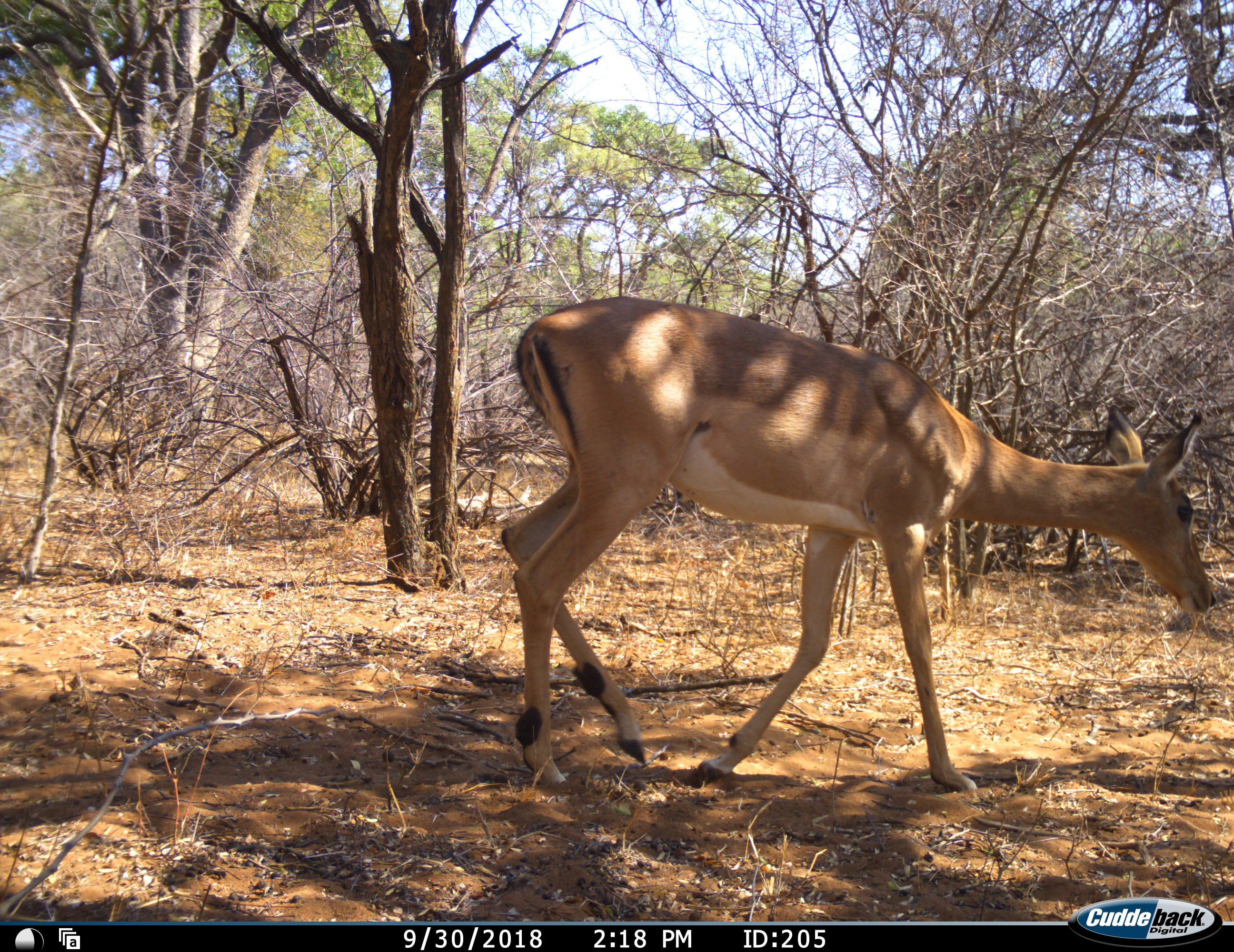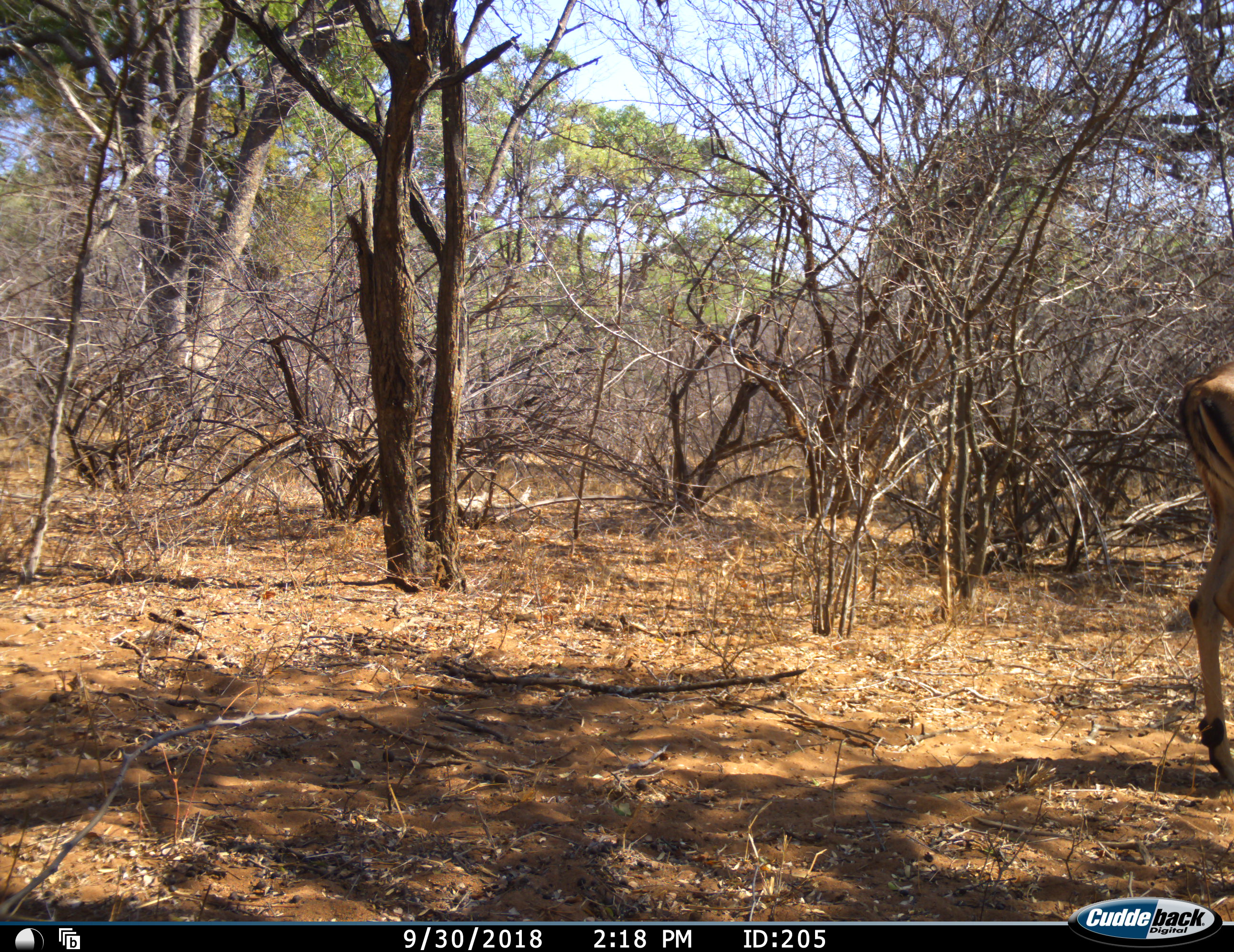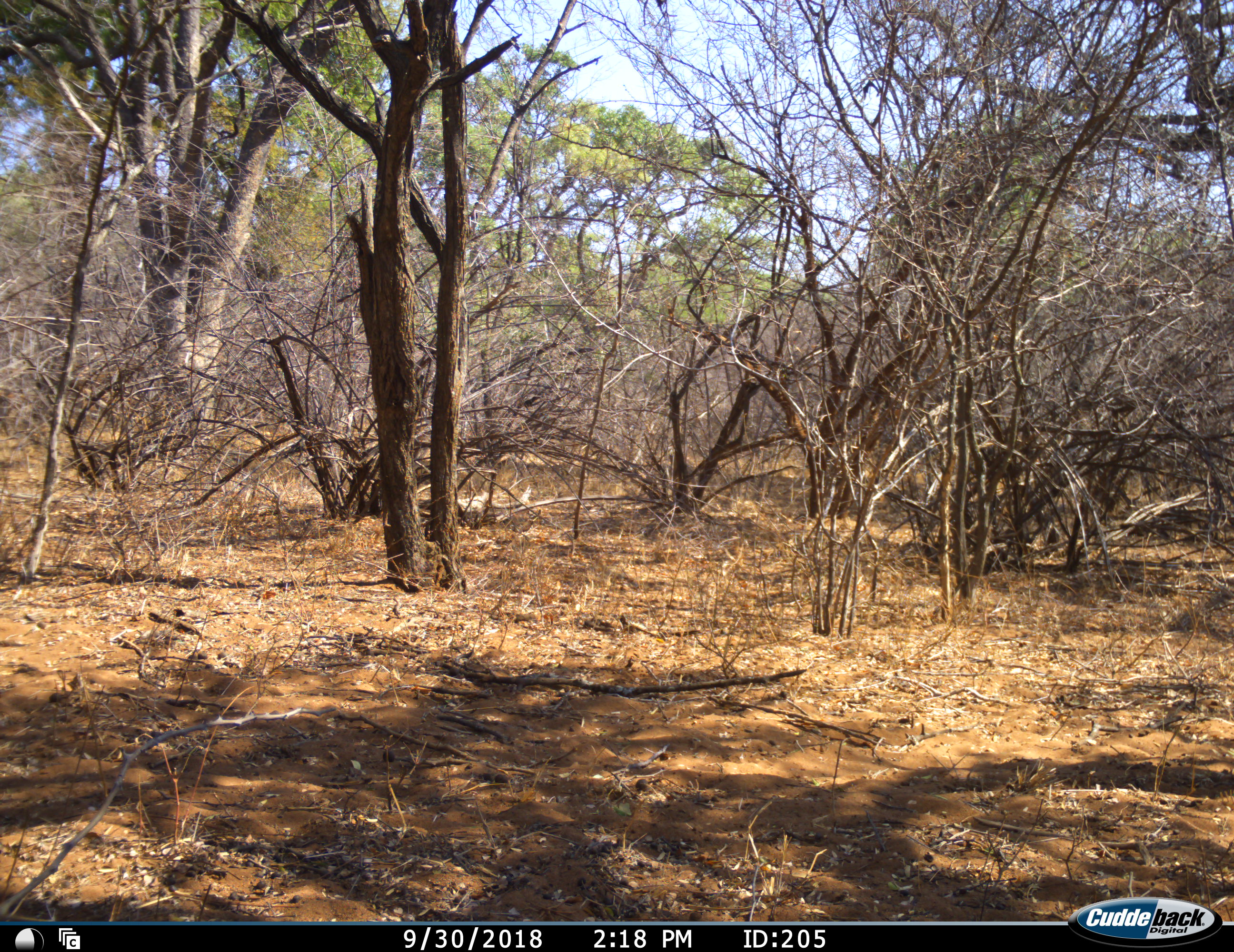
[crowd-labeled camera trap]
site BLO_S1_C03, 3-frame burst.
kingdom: Animalia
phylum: Chordata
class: Mammalia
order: Artiodactyla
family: Bovidae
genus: Aepyceros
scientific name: Aepyceros melampus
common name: impala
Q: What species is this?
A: Impala (Aepyceros melampus).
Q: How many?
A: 1.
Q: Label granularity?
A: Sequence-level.